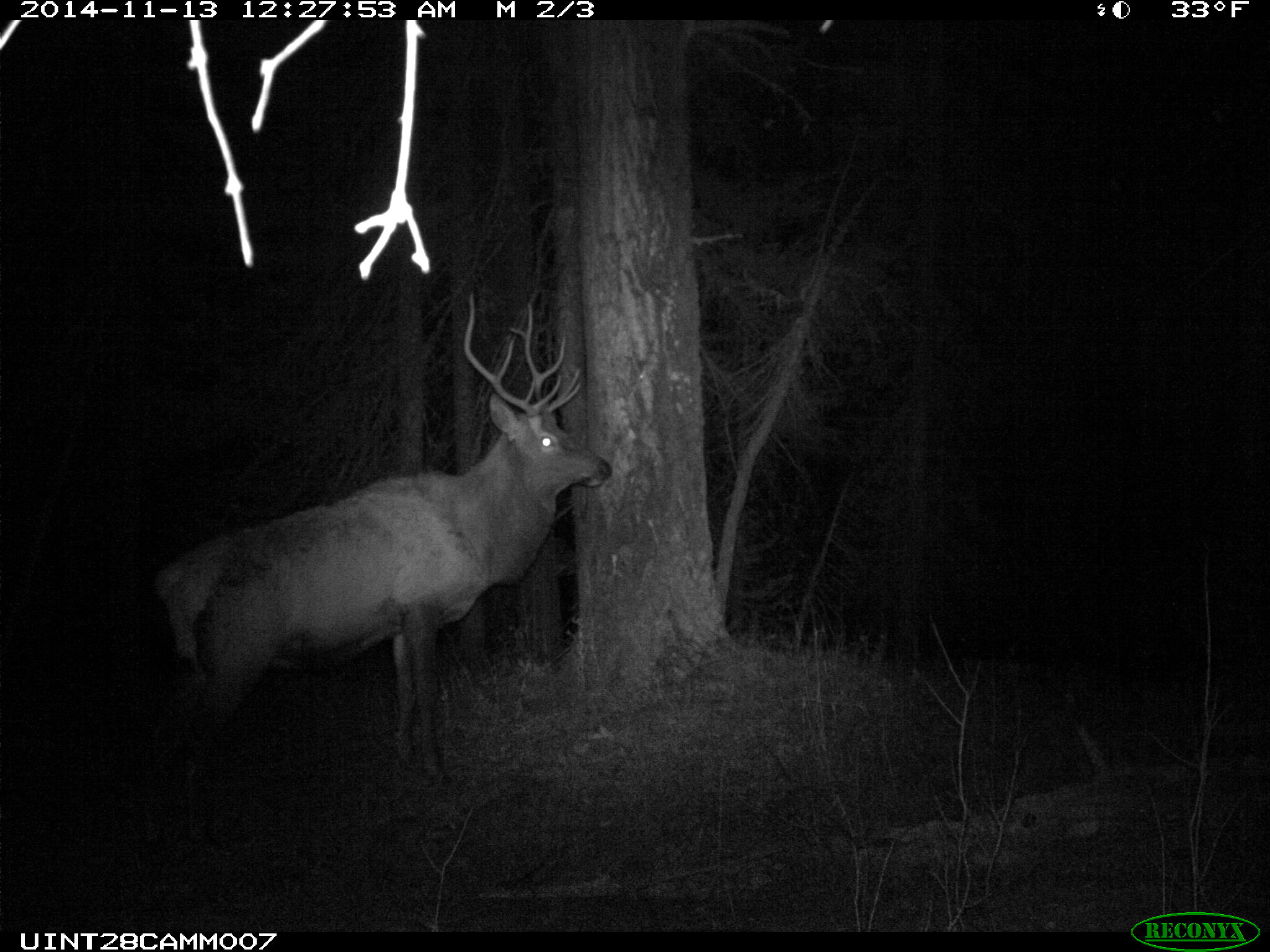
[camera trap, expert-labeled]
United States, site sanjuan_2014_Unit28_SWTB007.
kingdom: Animalia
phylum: Chordata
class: Mammalia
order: Artiodactyla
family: Cervidae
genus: Cervus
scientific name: Cervus elaphus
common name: red deer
Cervus elaphus (red deer).